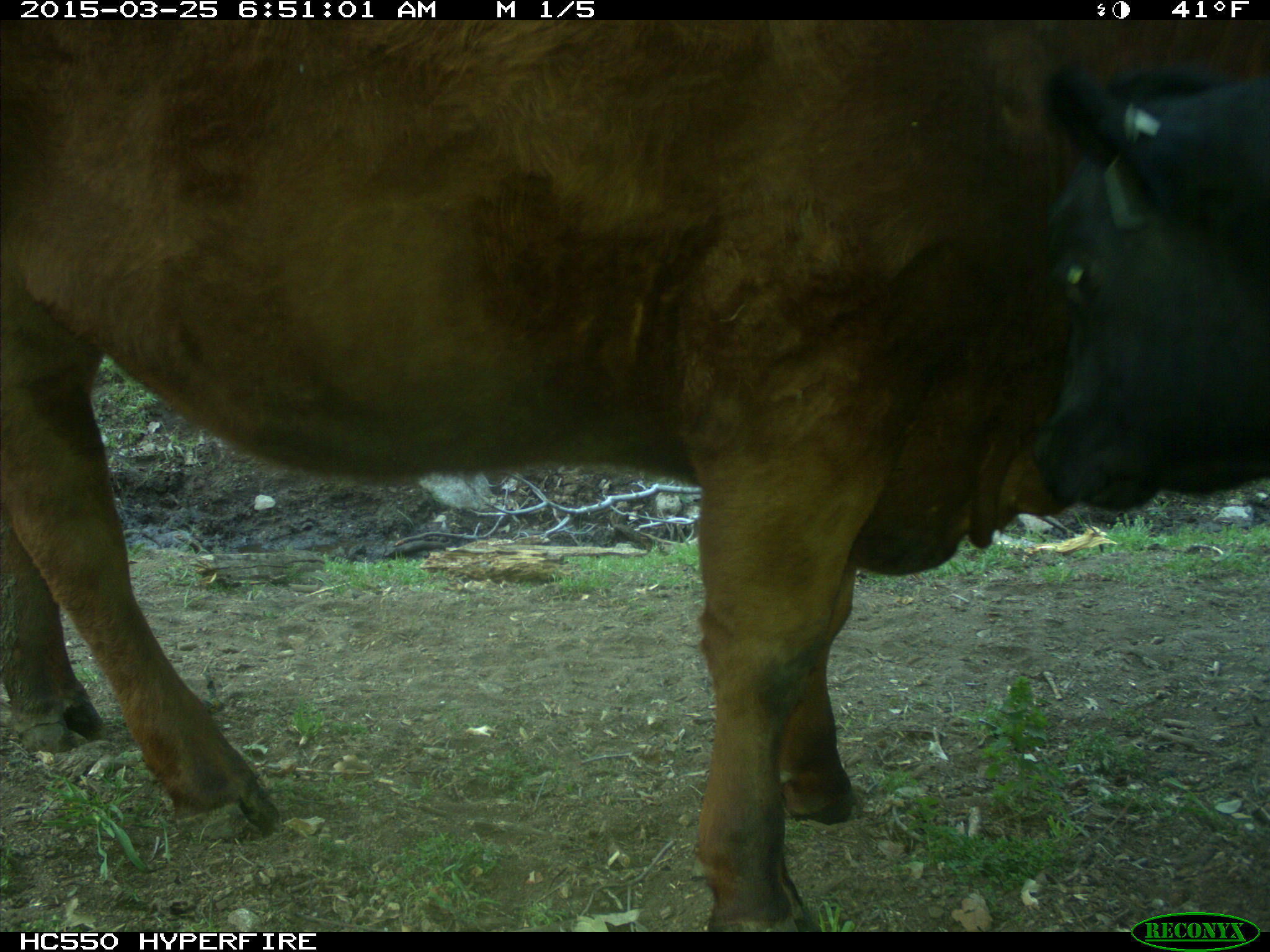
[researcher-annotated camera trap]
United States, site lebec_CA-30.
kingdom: Animalia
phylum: Chordata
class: Mammalia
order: Artiodactyla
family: Bovidae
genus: Bos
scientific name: Bos taurus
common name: domestic cow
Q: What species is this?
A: Bos taurus (domestic cow).